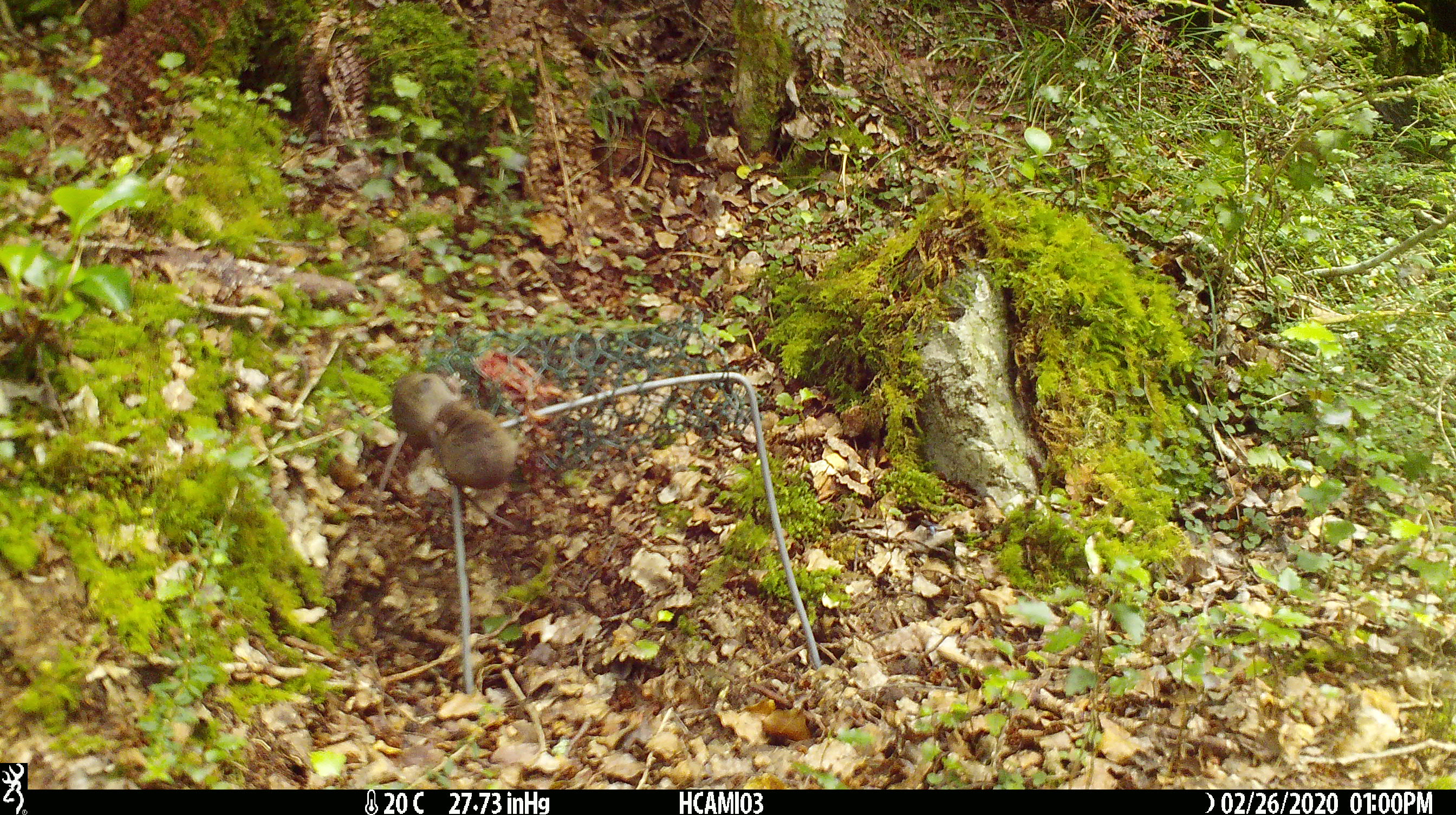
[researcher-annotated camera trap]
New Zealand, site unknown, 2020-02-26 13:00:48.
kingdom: Animalia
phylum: Chordata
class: Mammalia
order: Rodentia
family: Muridae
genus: Mus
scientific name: Mus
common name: mouse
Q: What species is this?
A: Mouse (Mus).